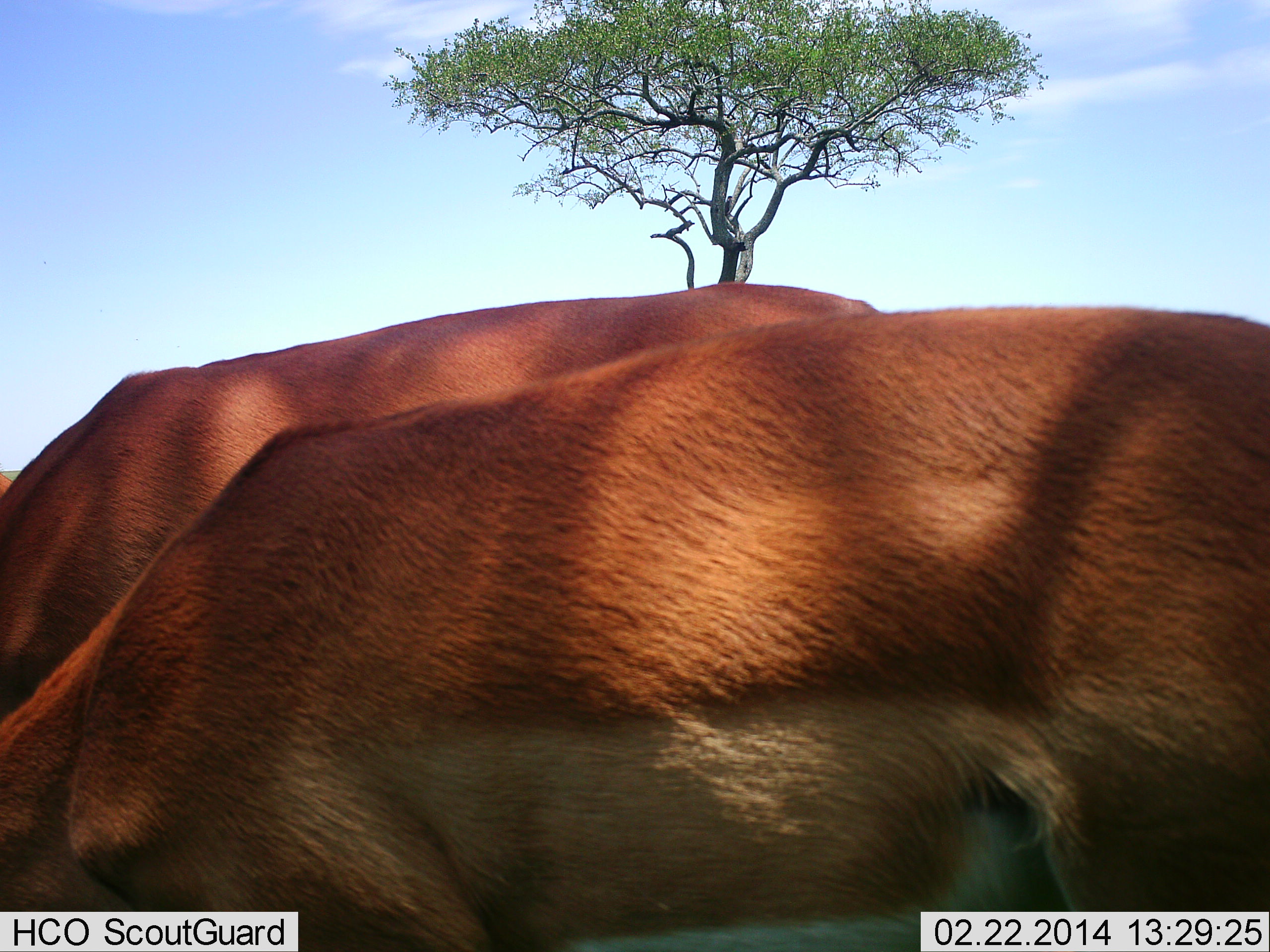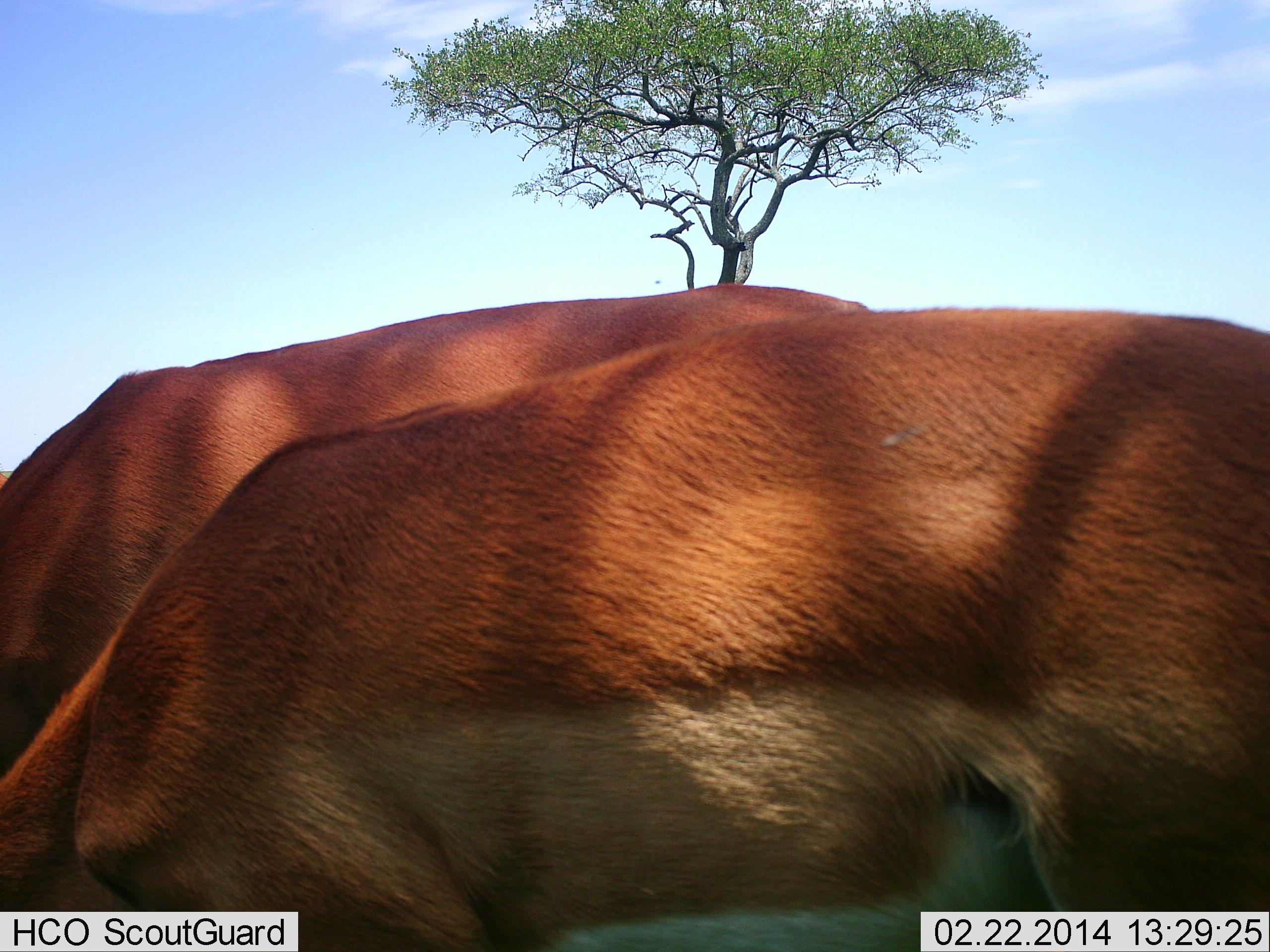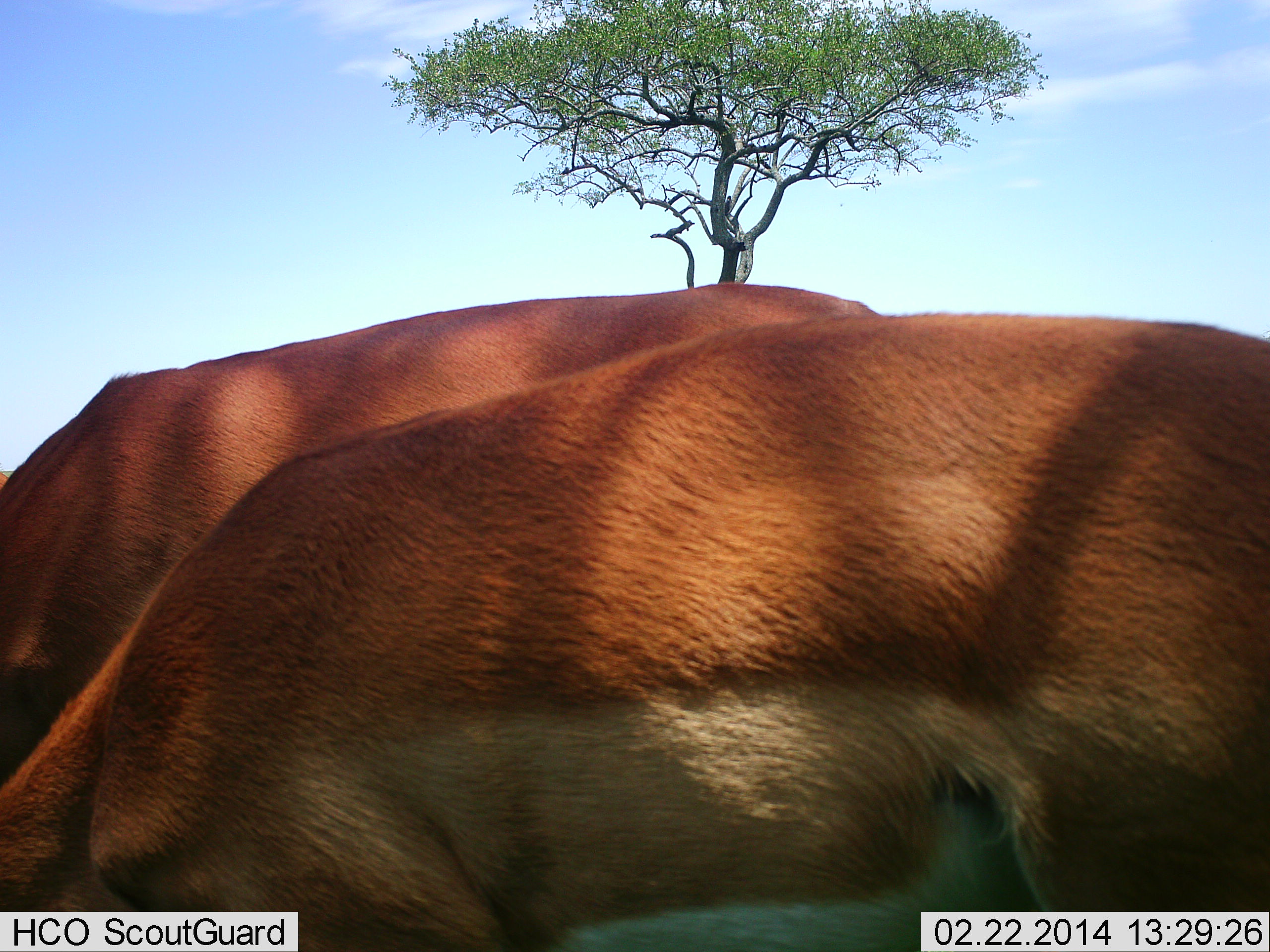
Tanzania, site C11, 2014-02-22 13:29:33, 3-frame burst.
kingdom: Animalia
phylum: Chordata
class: Mammalia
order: Artiodactyla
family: Bovidae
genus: Aepyceros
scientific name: Aepyceros melampus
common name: impala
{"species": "impala (Aepyceros melampus)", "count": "2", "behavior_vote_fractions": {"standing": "30%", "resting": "0%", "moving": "0%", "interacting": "0%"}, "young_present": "0%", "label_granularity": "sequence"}